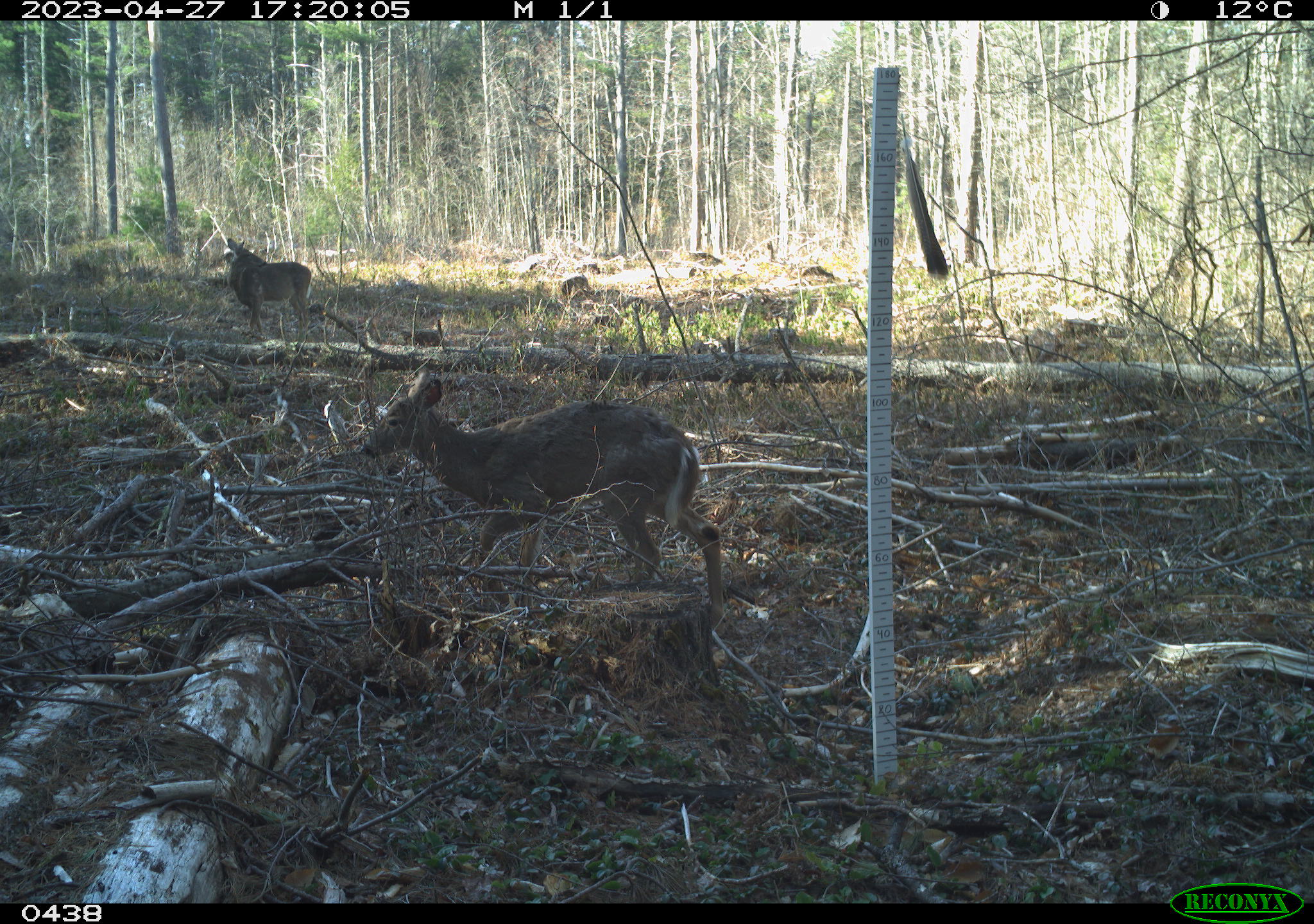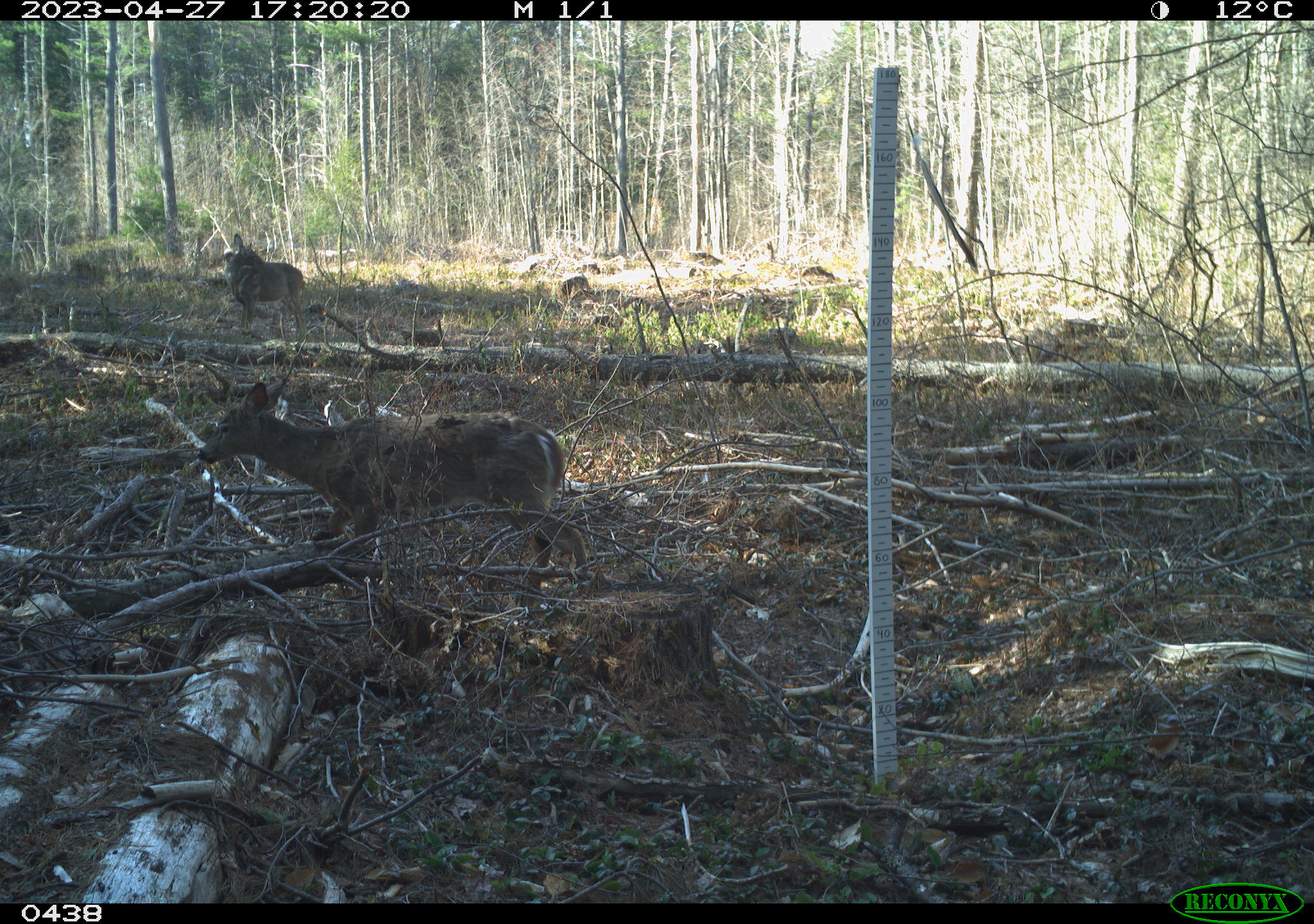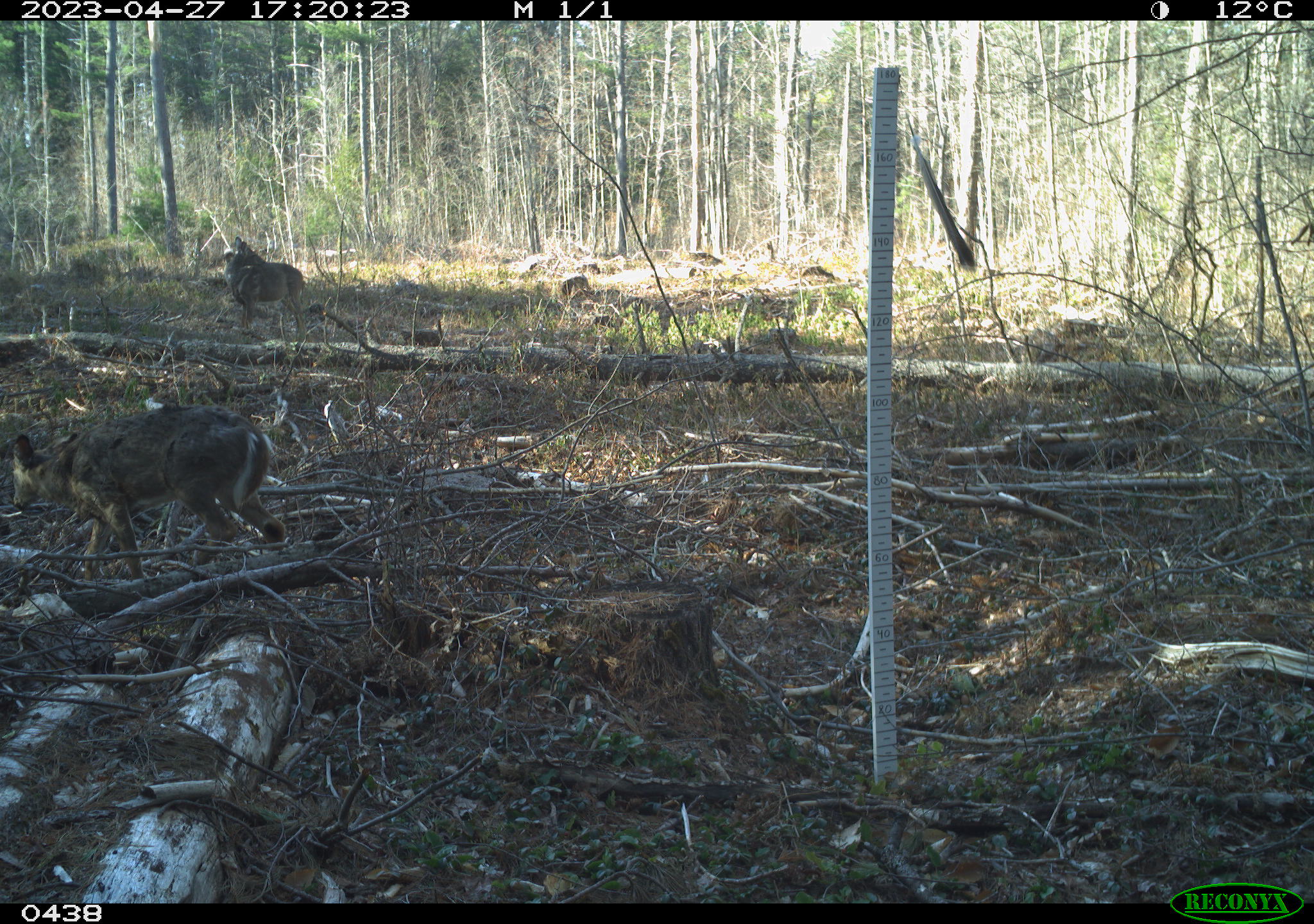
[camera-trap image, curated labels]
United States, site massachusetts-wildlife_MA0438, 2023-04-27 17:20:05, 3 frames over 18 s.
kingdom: Animalia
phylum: Chordata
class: Mammalia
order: Artiodactyla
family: Cervidae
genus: Odocoileus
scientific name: Odocoileus virginianus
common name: white-tailed deer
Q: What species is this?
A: White-tailed deer (Odocoileus virginianus).